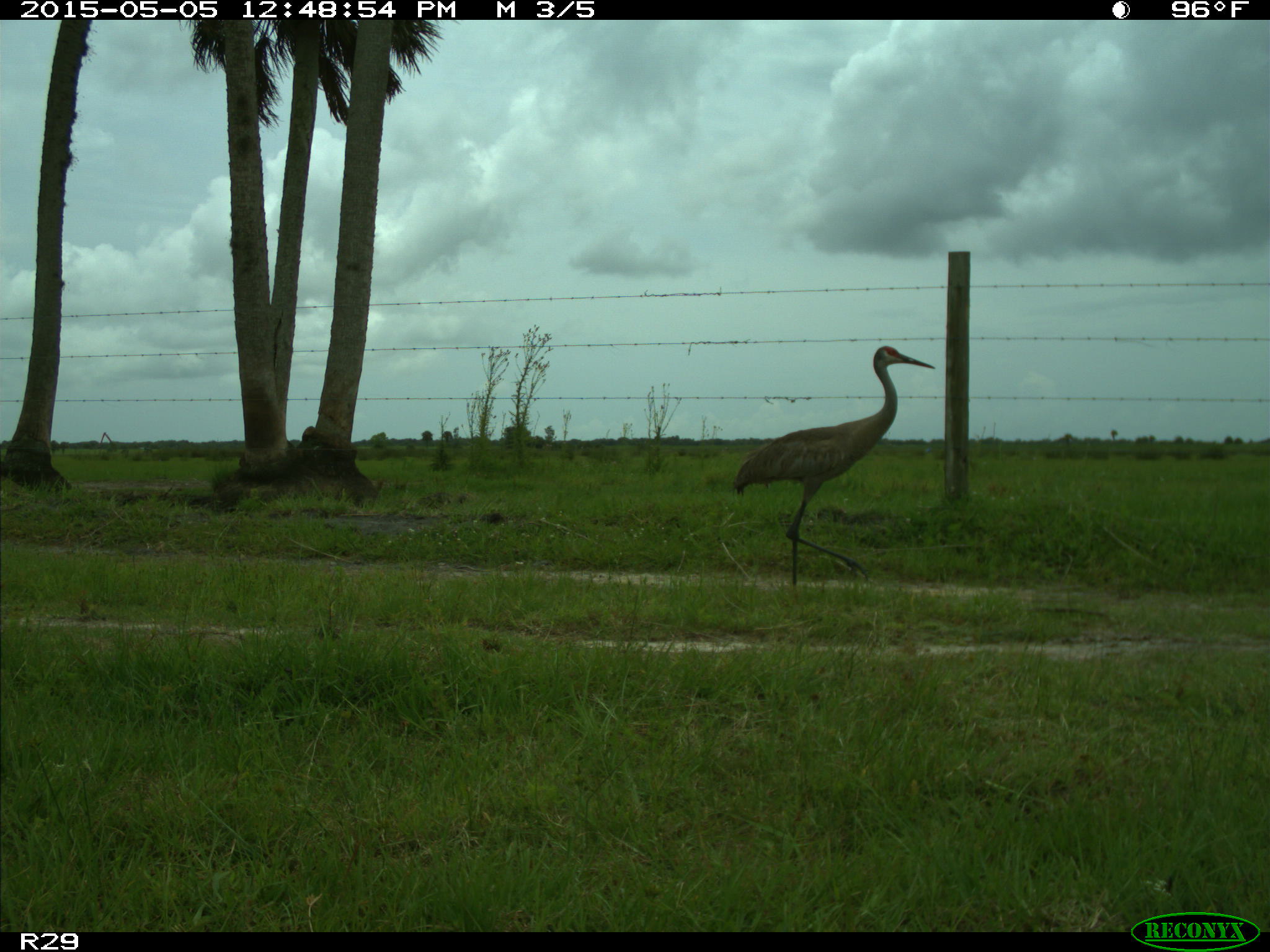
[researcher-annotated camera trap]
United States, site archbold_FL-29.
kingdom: Animalia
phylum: Chordata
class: Aves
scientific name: Aves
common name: birds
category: unidentified bird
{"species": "unidentified bird (birds) (Aves)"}